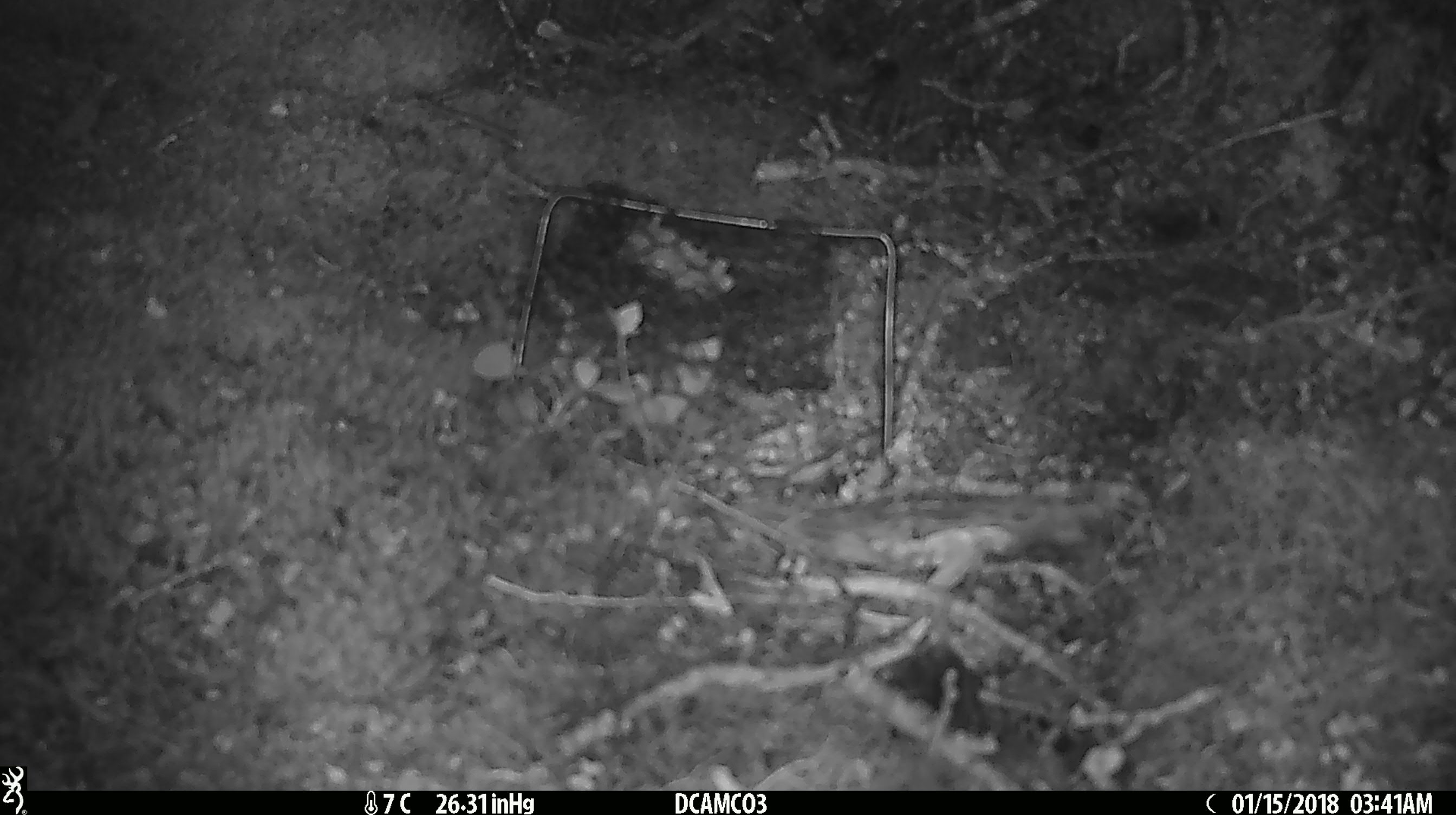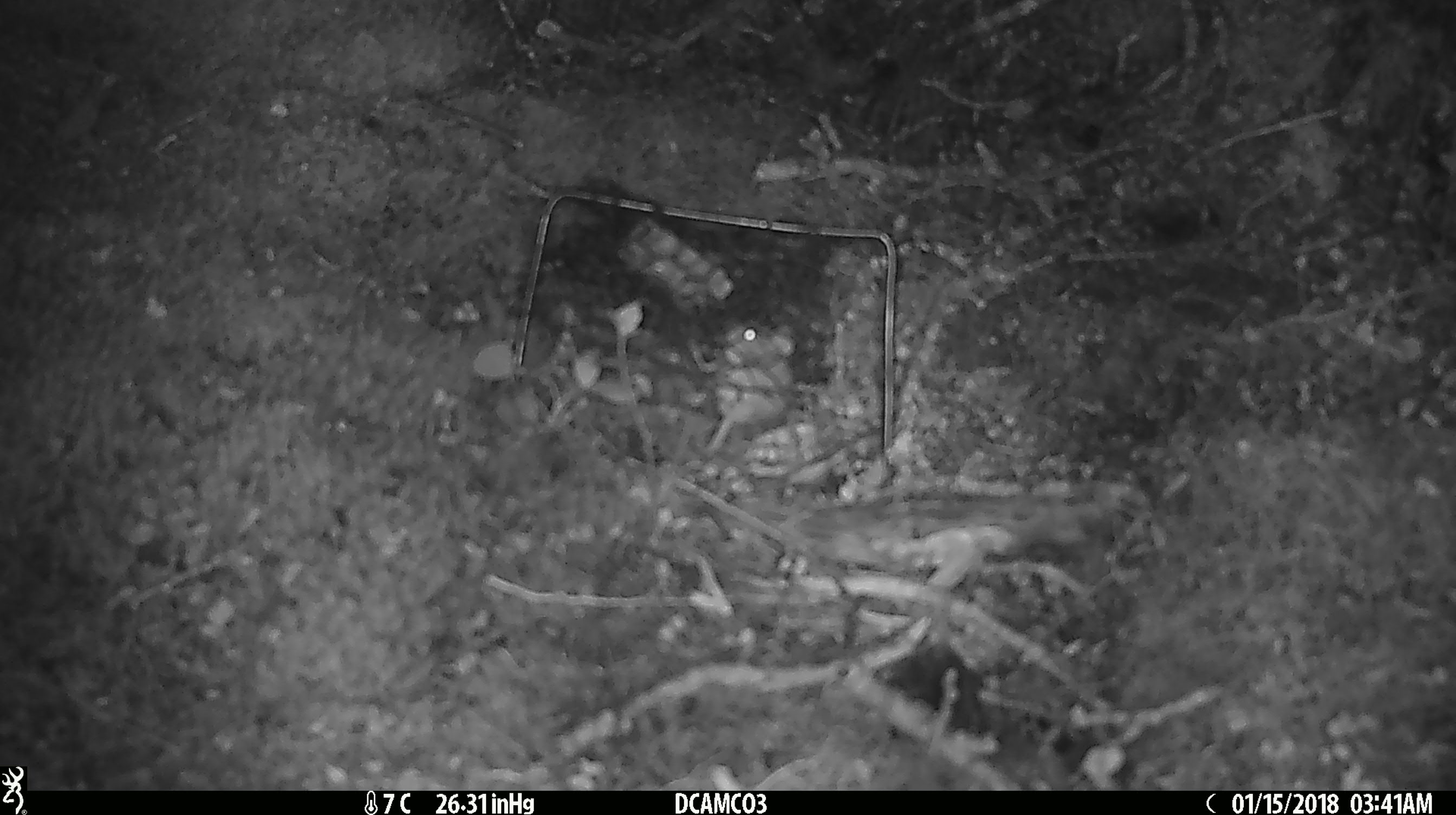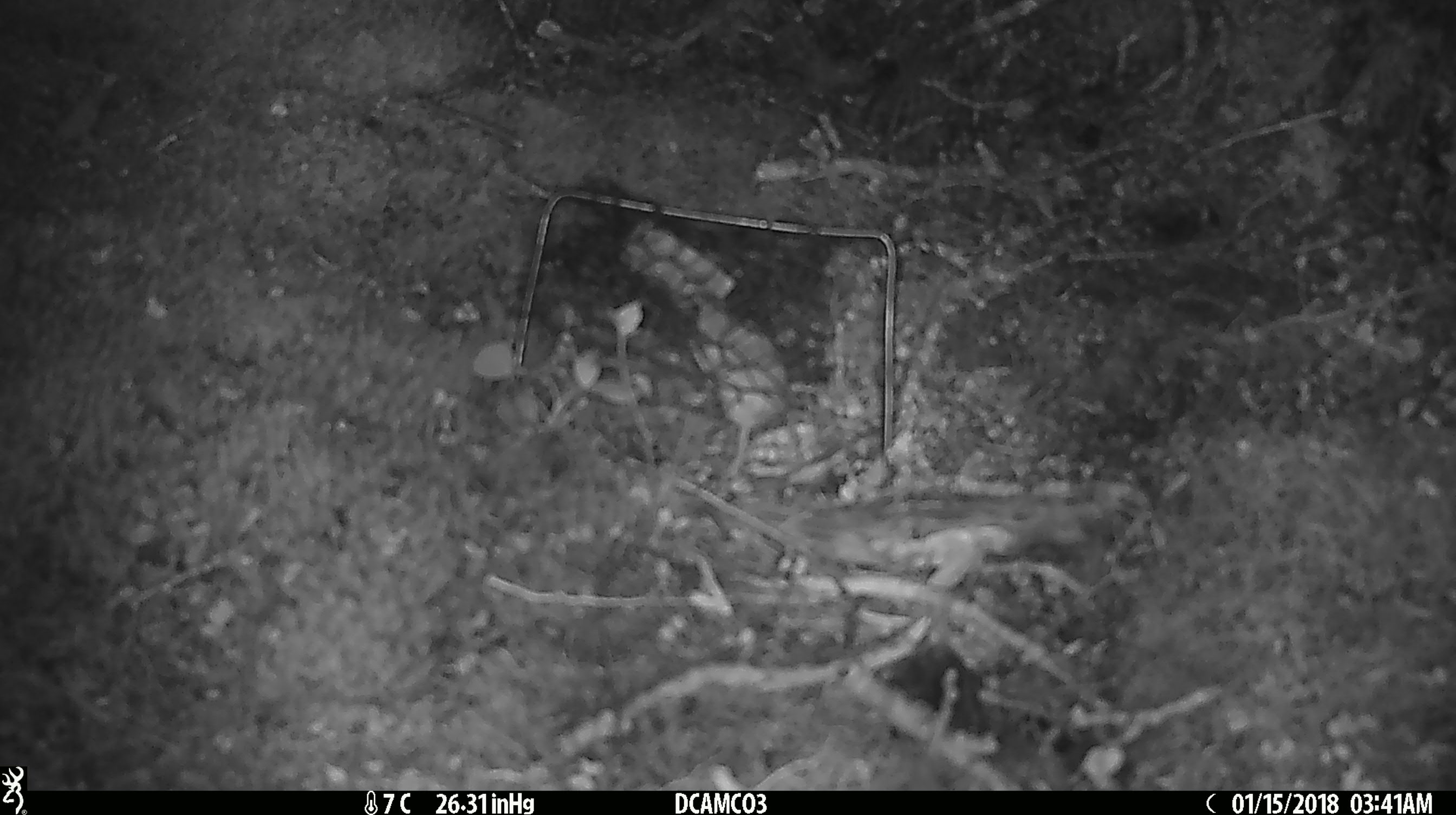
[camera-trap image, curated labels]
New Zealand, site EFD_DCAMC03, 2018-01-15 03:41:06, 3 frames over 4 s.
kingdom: Animalia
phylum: Chordata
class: Mammalia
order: Rodentia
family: Muridae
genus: Mus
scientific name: Mus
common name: mouse